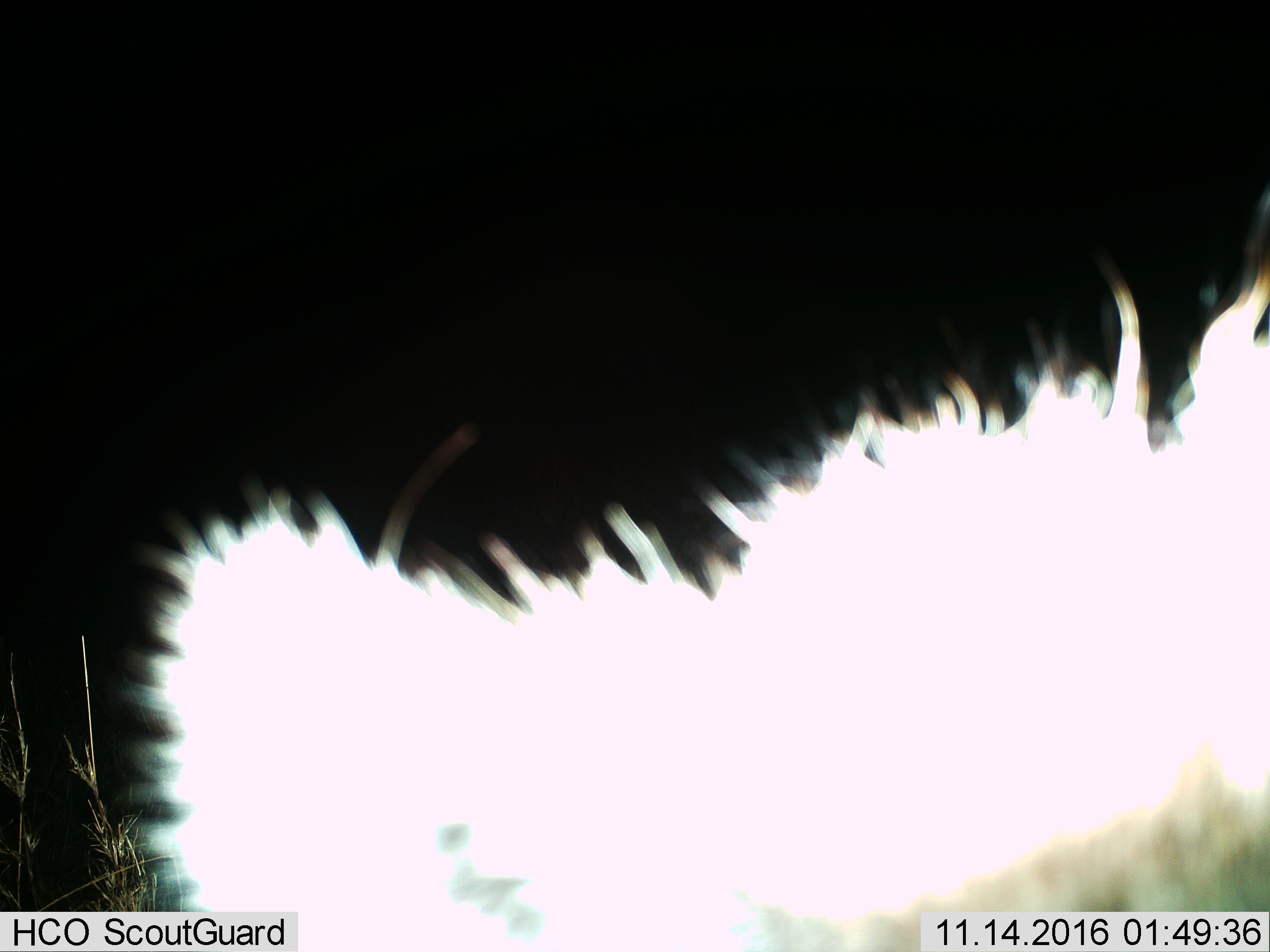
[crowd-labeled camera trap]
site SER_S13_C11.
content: unidentified animal